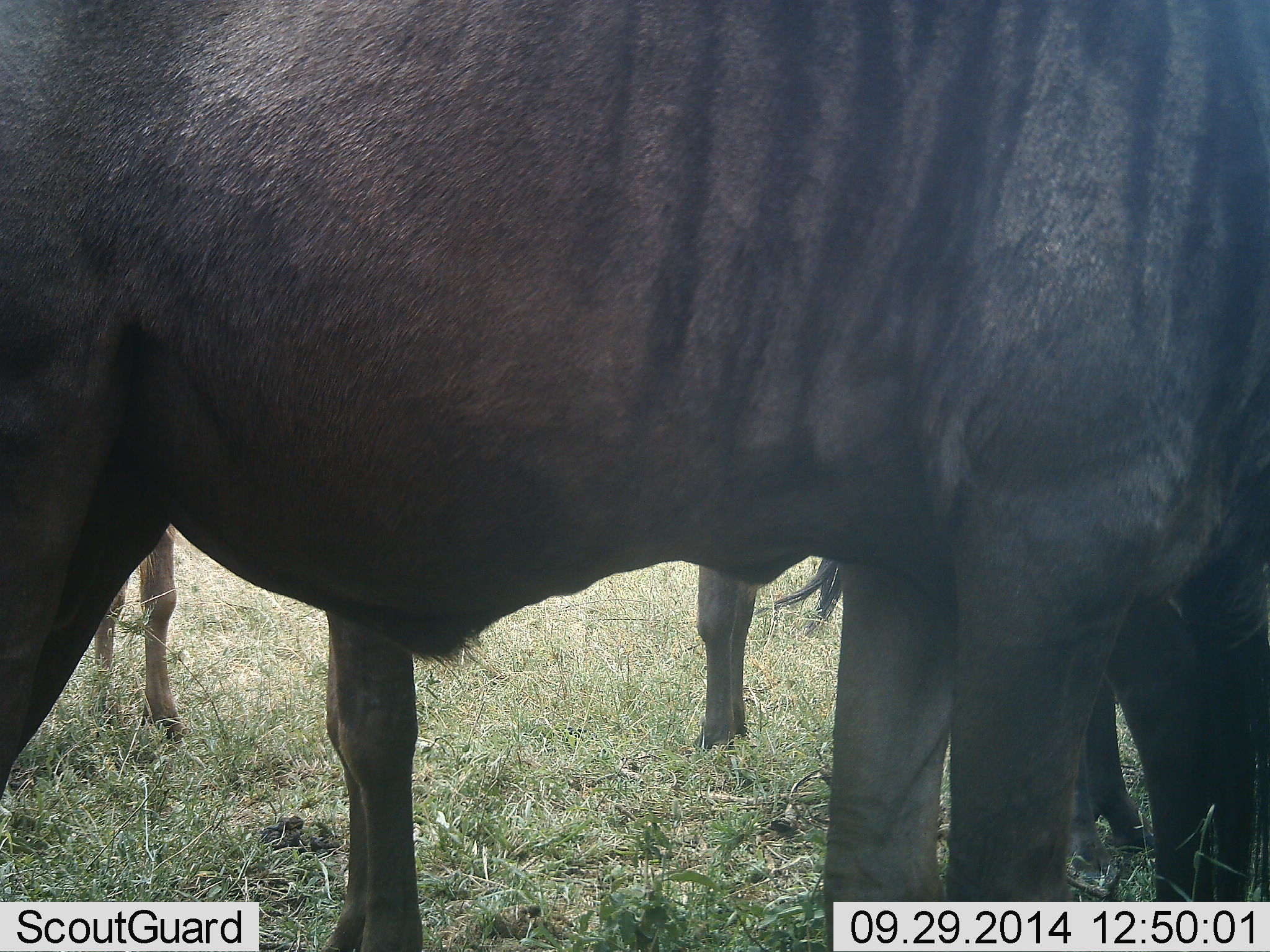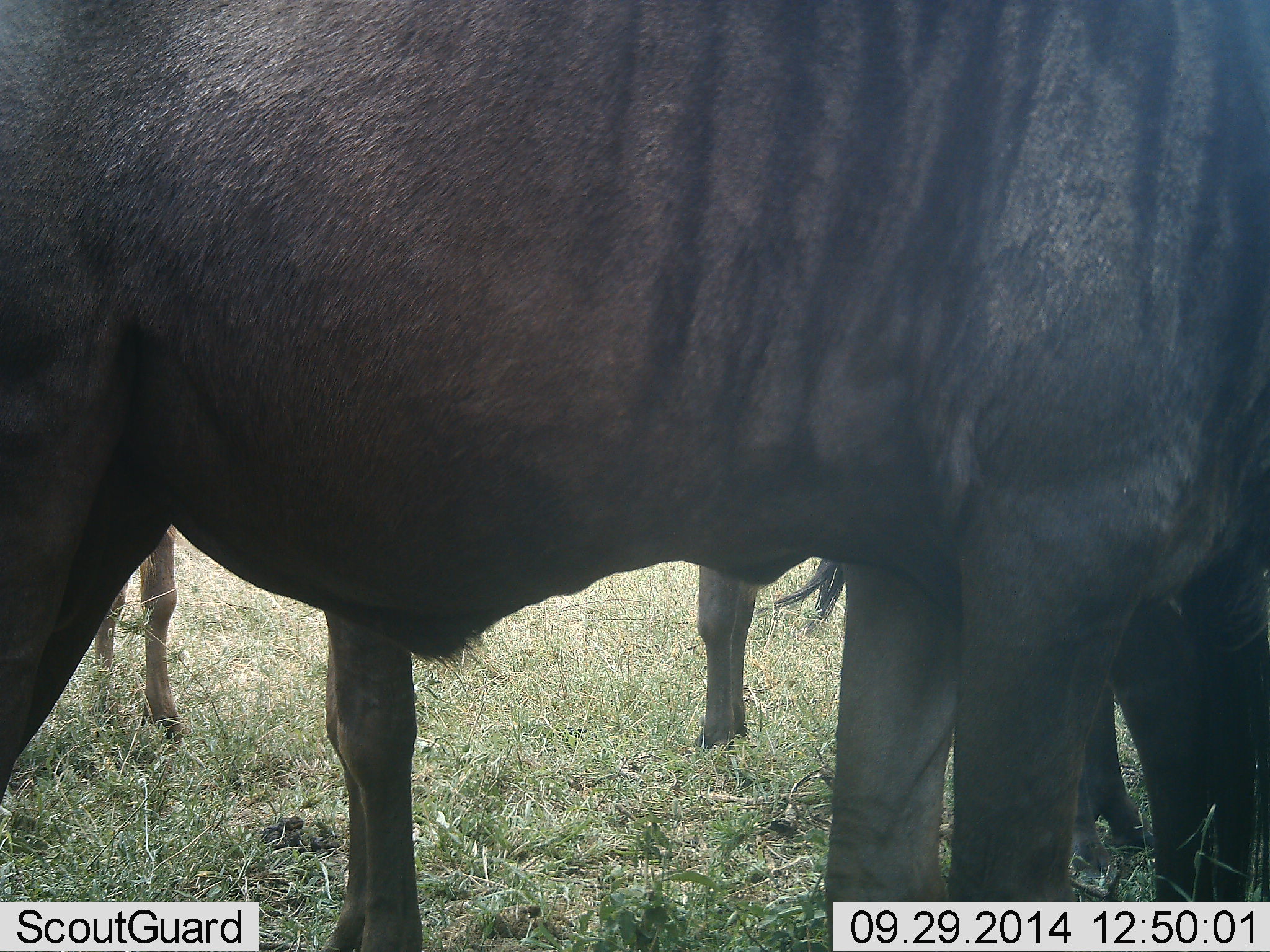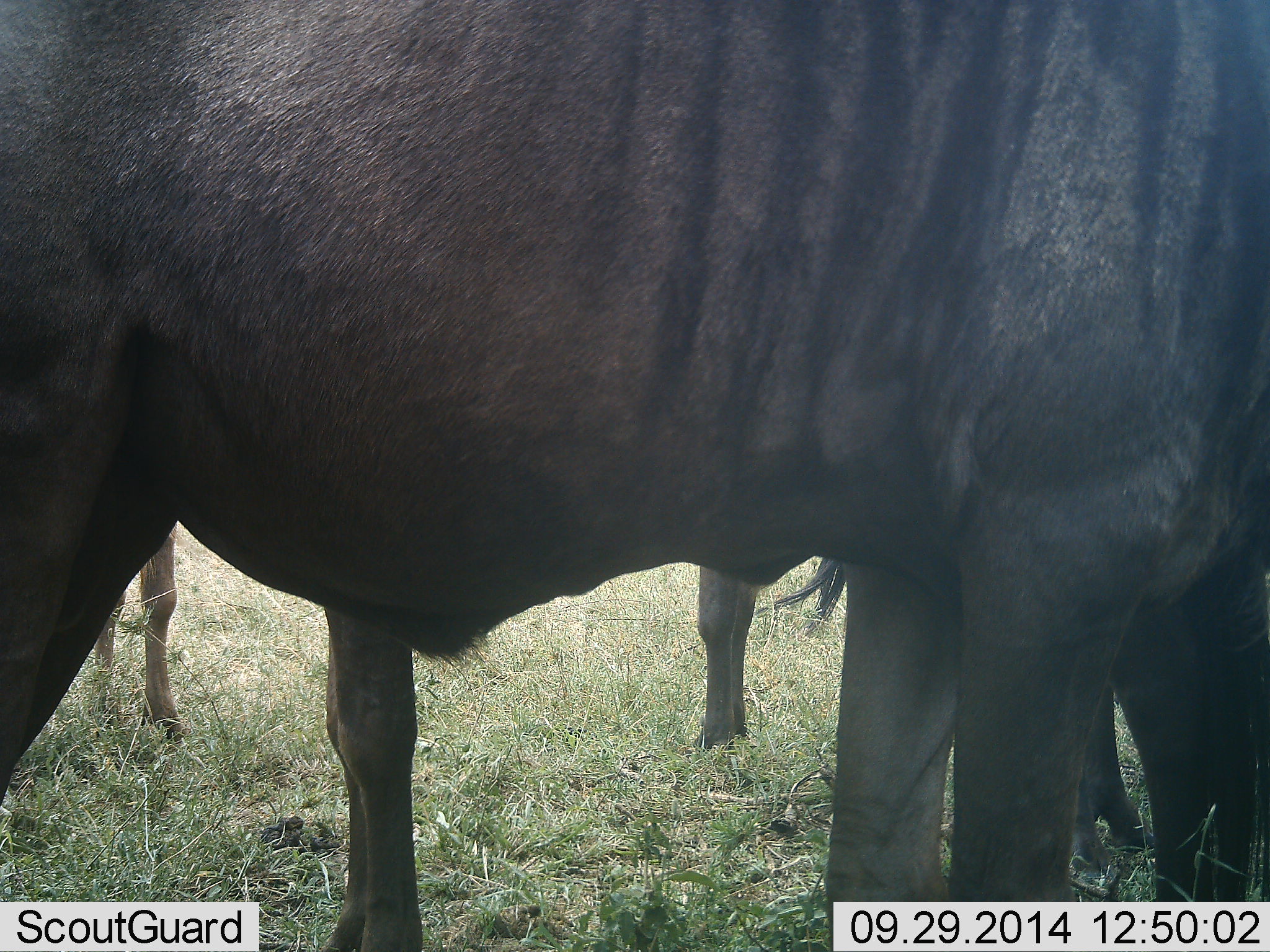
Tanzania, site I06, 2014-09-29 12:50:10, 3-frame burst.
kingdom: Animalia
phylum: Chordata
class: Mammalia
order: Artiodactyla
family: Bovidae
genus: Connochaetes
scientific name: Connochaetes taurinus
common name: blue wildebeest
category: wildebeest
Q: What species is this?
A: Wildebeest (blue wildebeest) (Connochaetes taurinus).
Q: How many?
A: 4.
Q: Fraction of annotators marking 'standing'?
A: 100%.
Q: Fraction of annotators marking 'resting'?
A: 0%.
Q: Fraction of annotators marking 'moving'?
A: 0%.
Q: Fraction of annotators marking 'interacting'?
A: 0%.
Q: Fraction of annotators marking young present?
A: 10%.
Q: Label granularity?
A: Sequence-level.